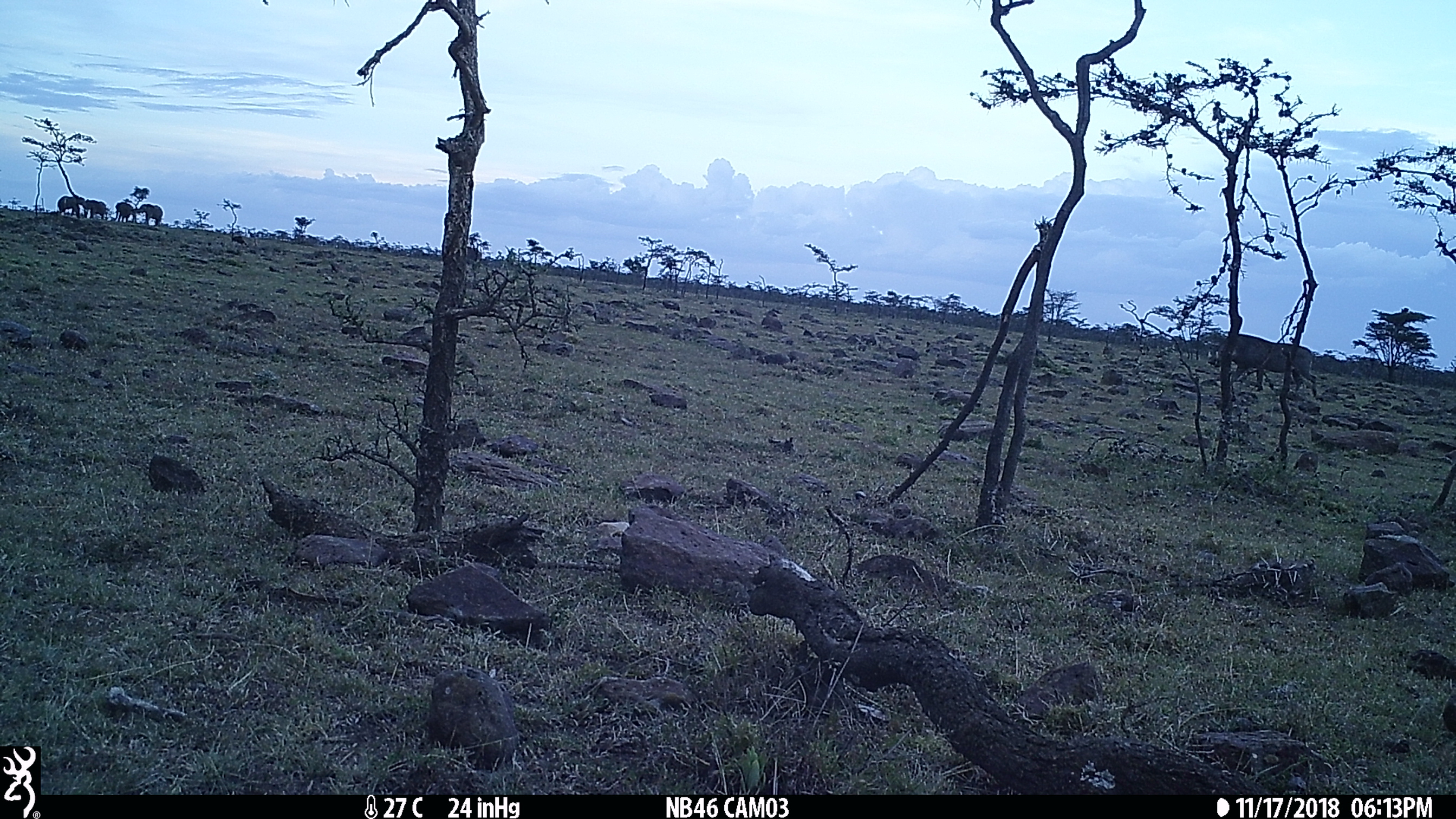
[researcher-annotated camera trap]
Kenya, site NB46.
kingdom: Animalia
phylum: Chordata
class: Mammalia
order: Artiodactyla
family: Suidae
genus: Phacochoerus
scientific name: Phacochoerus africanus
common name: common warthog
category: warthog